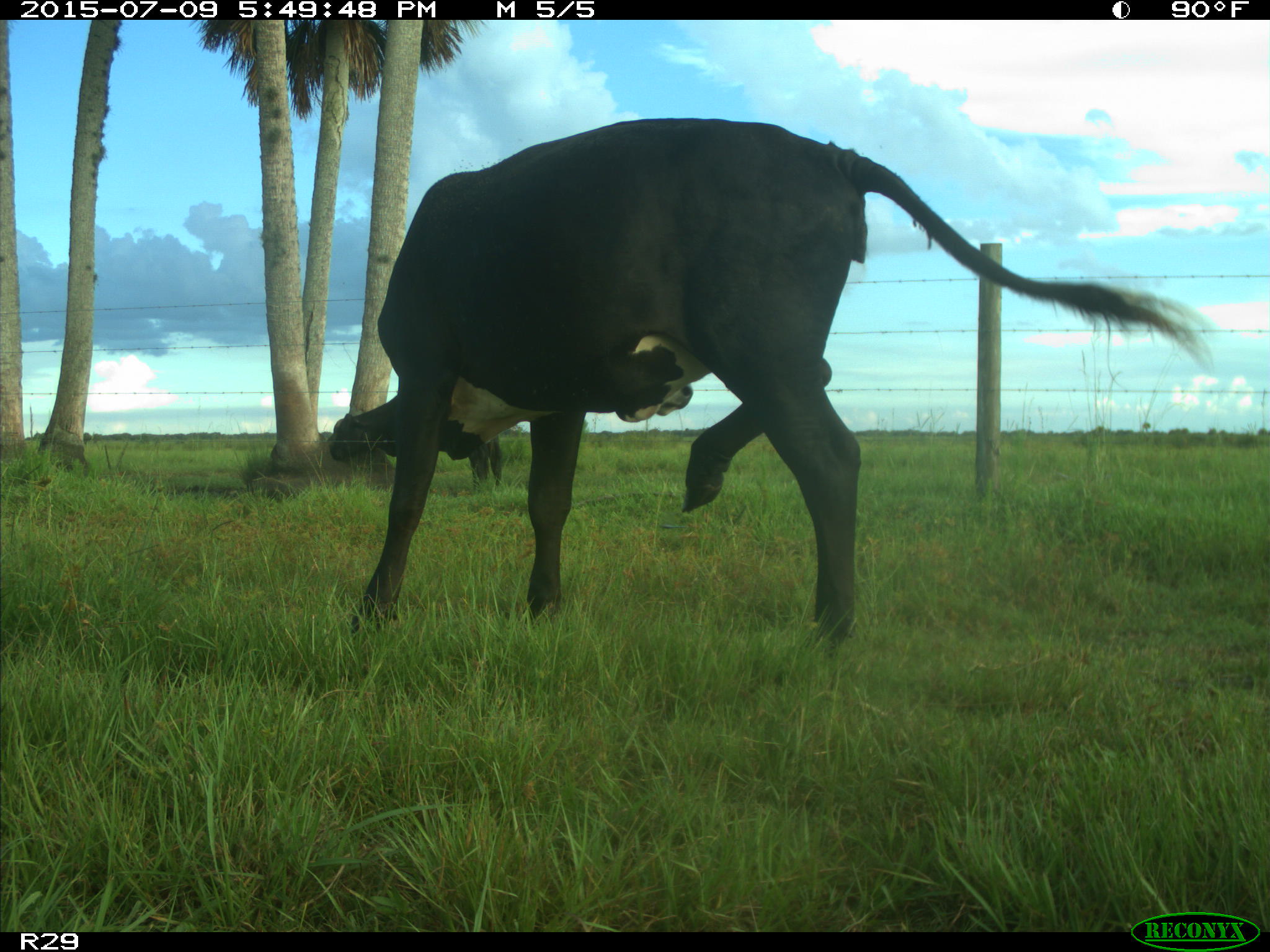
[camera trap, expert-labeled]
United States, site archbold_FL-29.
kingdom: Animalia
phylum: Chordata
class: Mammalia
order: Artiodactyla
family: Bovidae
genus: Bos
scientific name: Bos taurus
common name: domestic cow